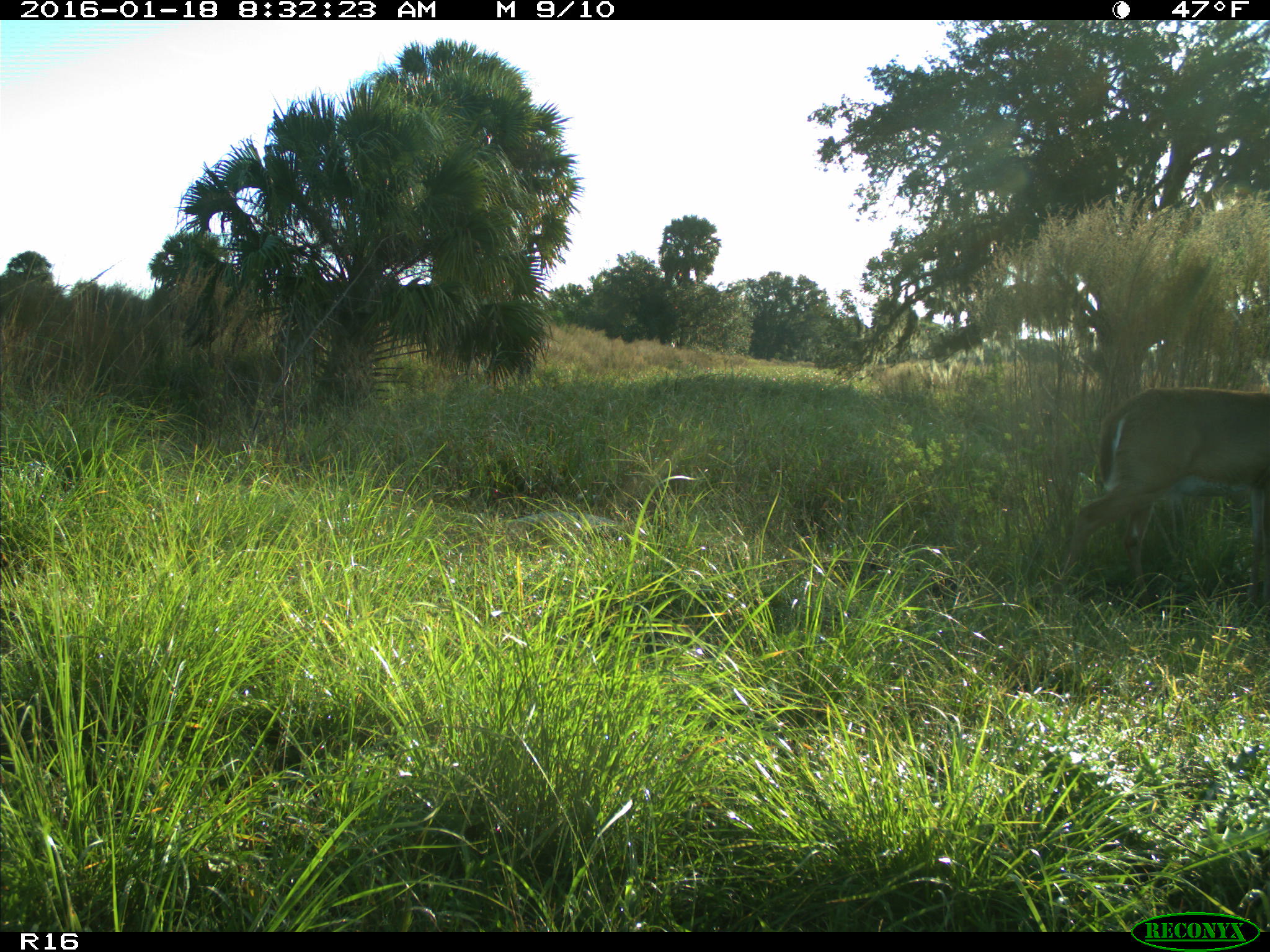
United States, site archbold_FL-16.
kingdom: Animalia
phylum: Chordata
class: Mammalia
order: Artiodactyla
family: Cervidae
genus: Odocoileus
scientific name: Odocoileus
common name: deer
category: unidentified deer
Unidentified deer (deer) (Odocoileus).